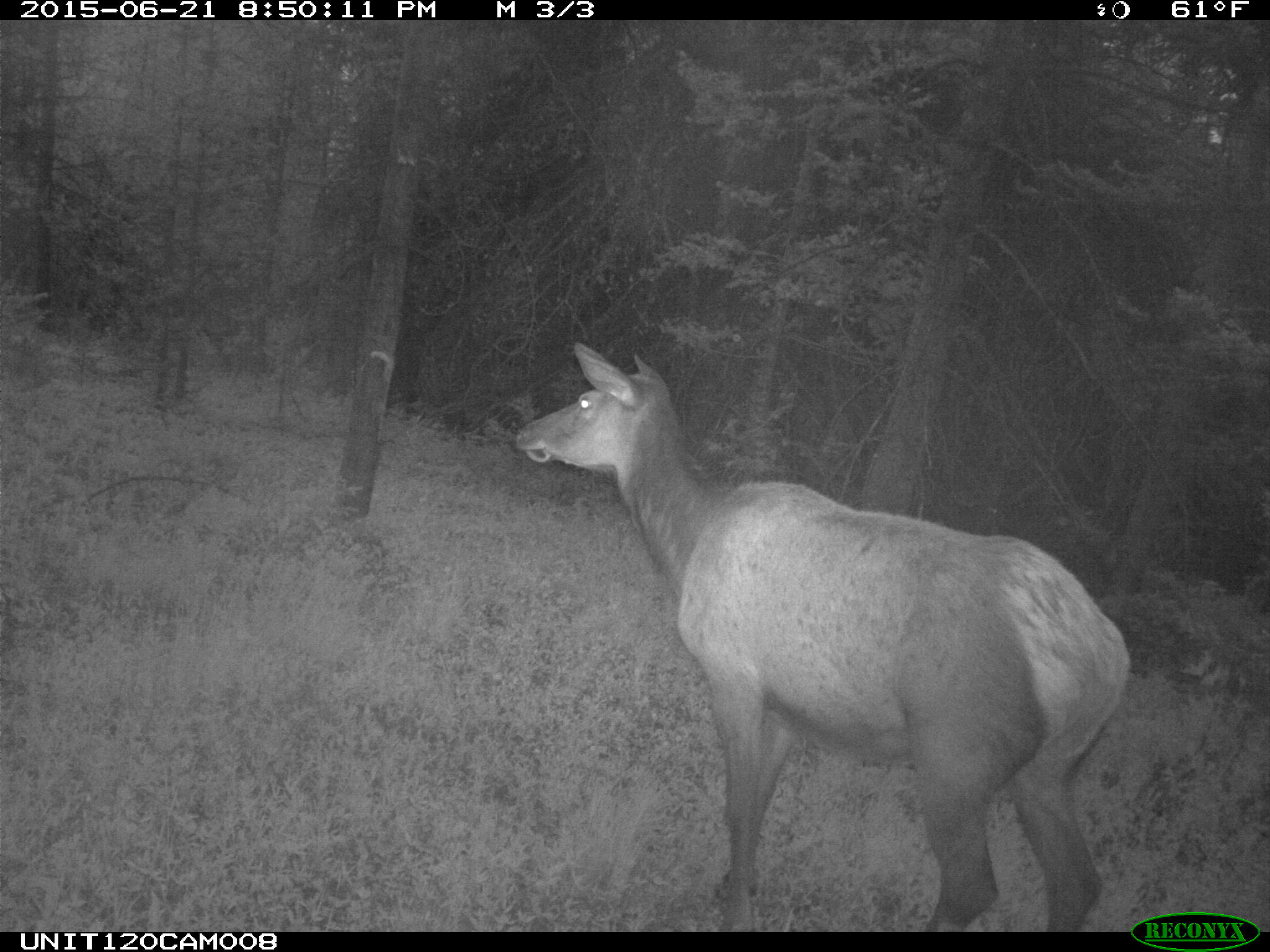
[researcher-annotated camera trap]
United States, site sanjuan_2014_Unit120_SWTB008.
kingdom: Animalia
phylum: Chordata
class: Mammalia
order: Artiodactyla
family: Cervidae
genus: Cervus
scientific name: Cervus elaphus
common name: red deer